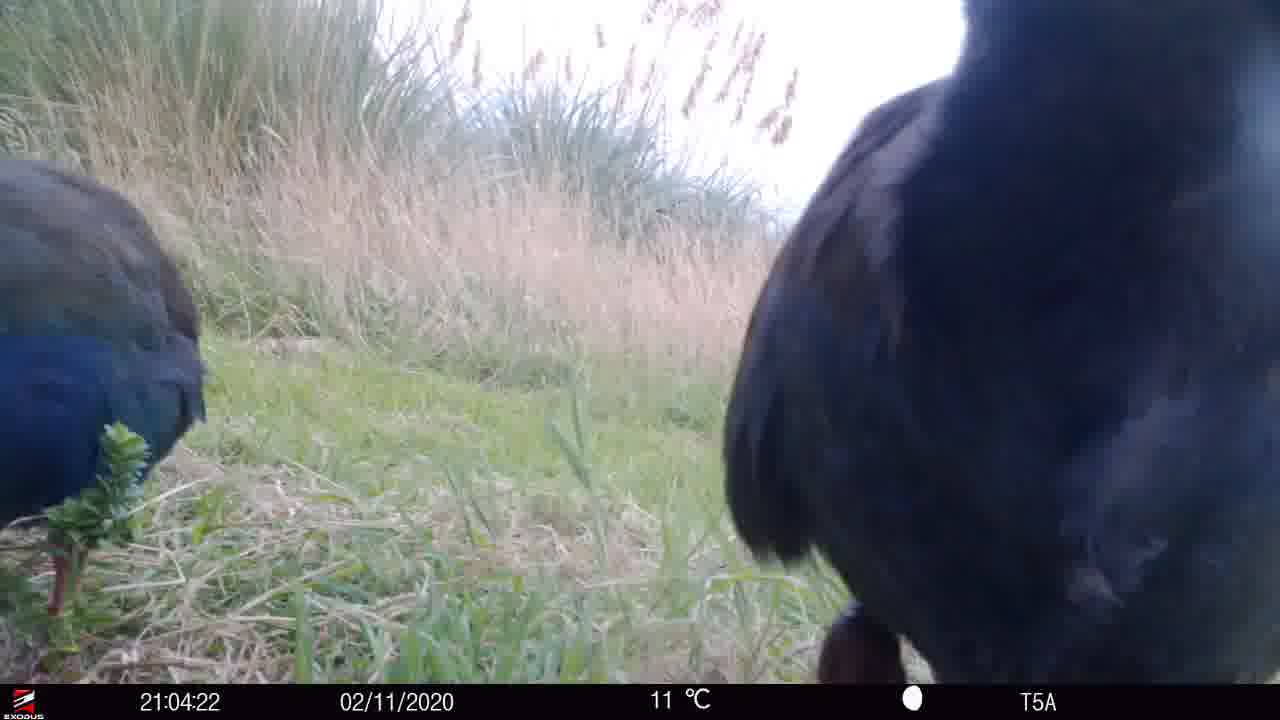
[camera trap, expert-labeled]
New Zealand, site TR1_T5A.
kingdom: Animalia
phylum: Chordata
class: Aves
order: Gruiformes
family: Rallidae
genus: Porphyrio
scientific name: Porphyrio mantelli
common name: takahe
Takahe (Porphyrio mantelli).